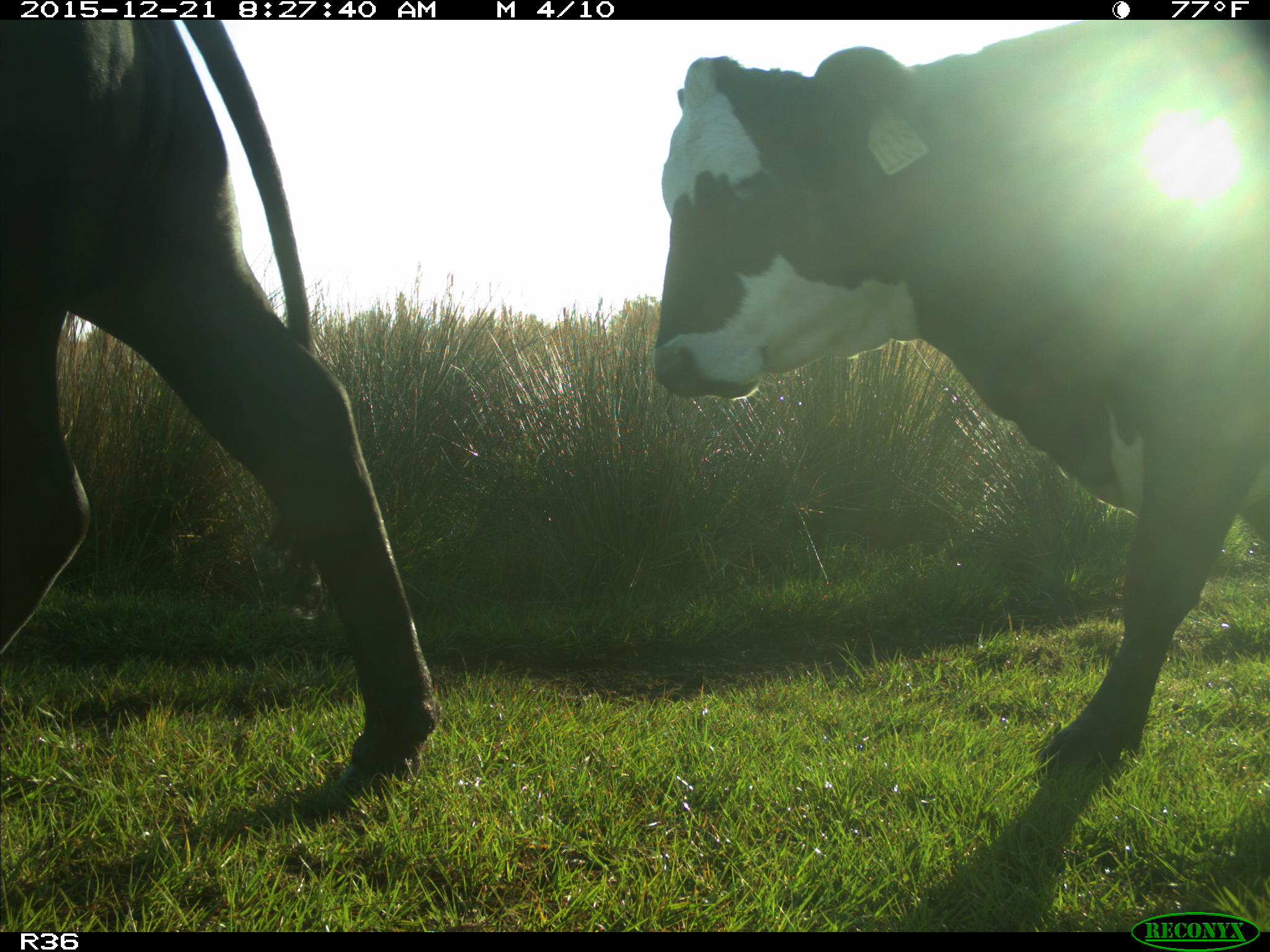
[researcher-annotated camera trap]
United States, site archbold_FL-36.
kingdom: Animalia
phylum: Chordata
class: Mammalia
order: Artiodactyla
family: Bovidae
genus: Bos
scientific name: Bos taurus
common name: domestic cow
Bos taurus (domestic cow).